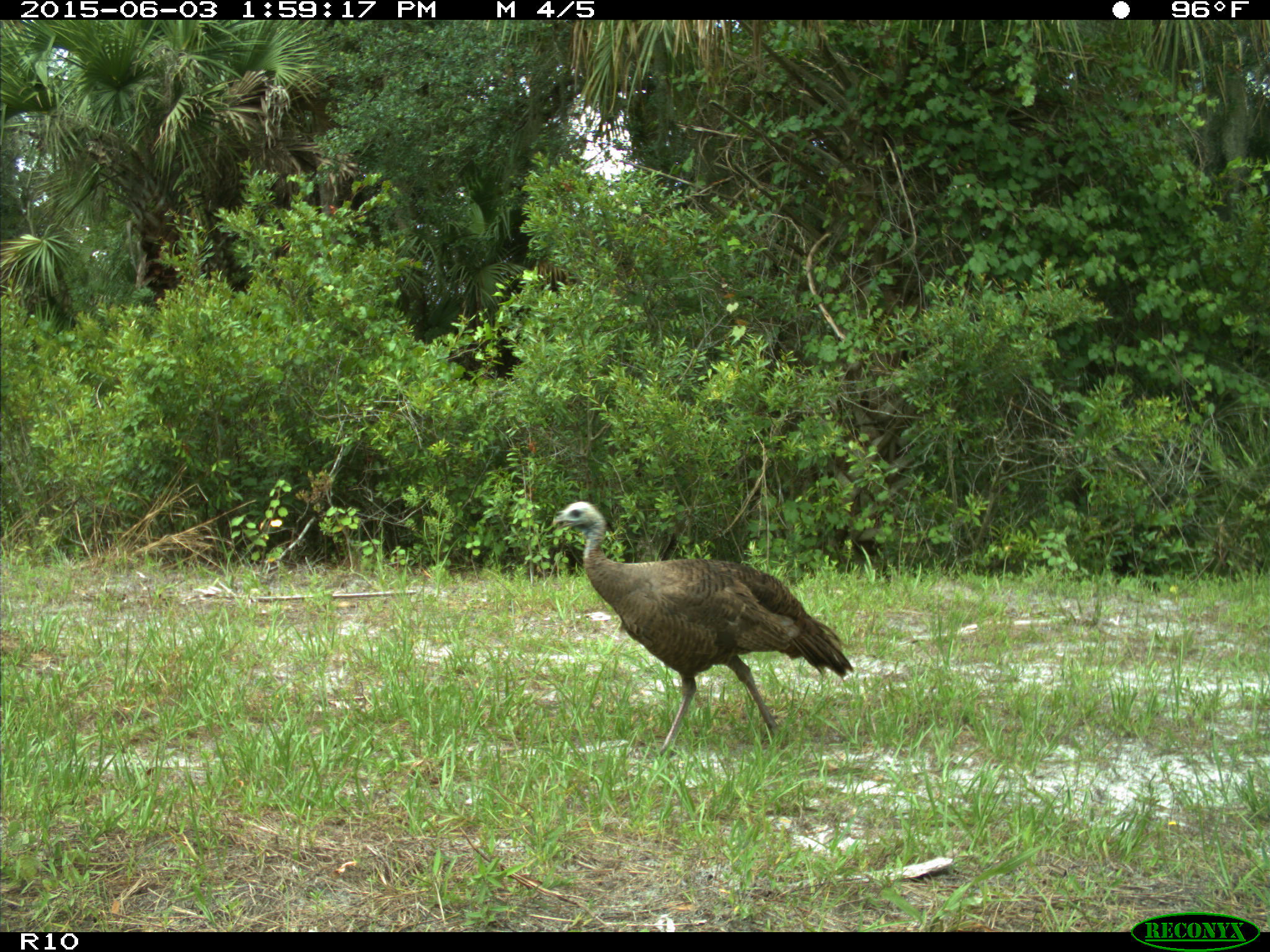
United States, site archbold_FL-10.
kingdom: Animalia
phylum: Chordata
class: Aves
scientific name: Aves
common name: birds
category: unidentified bird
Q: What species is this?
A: Unidentified bird (birds) (Aves).